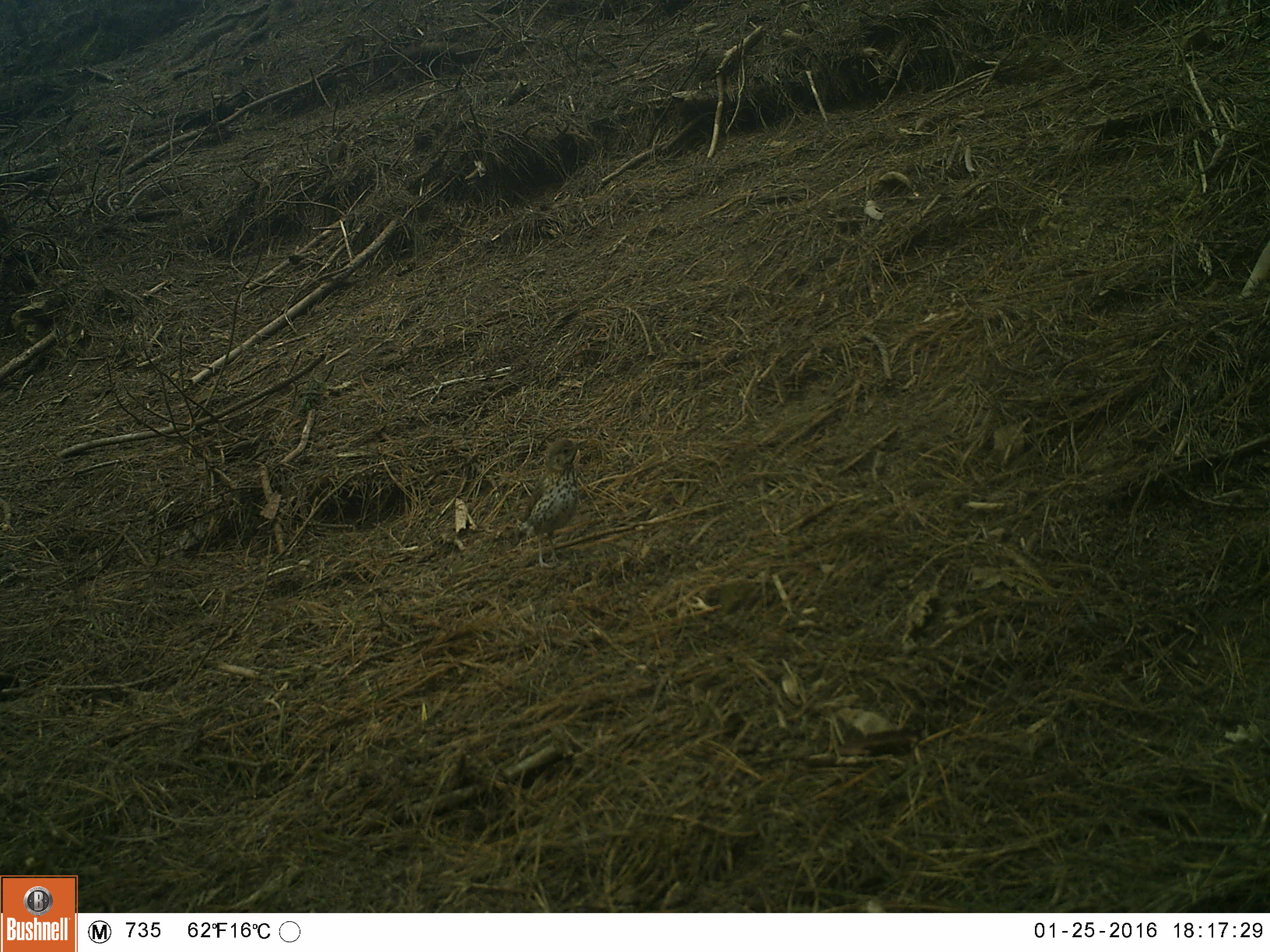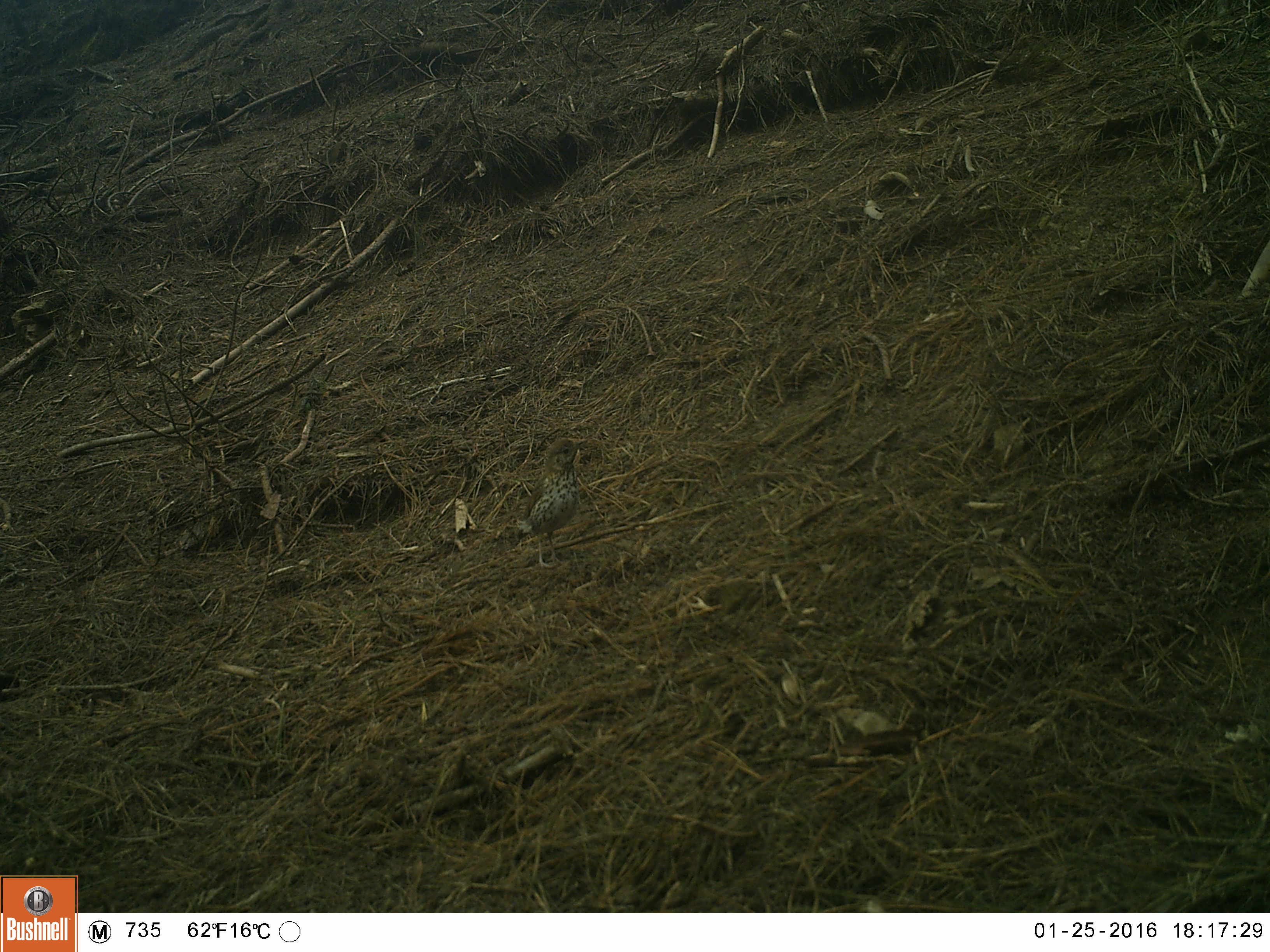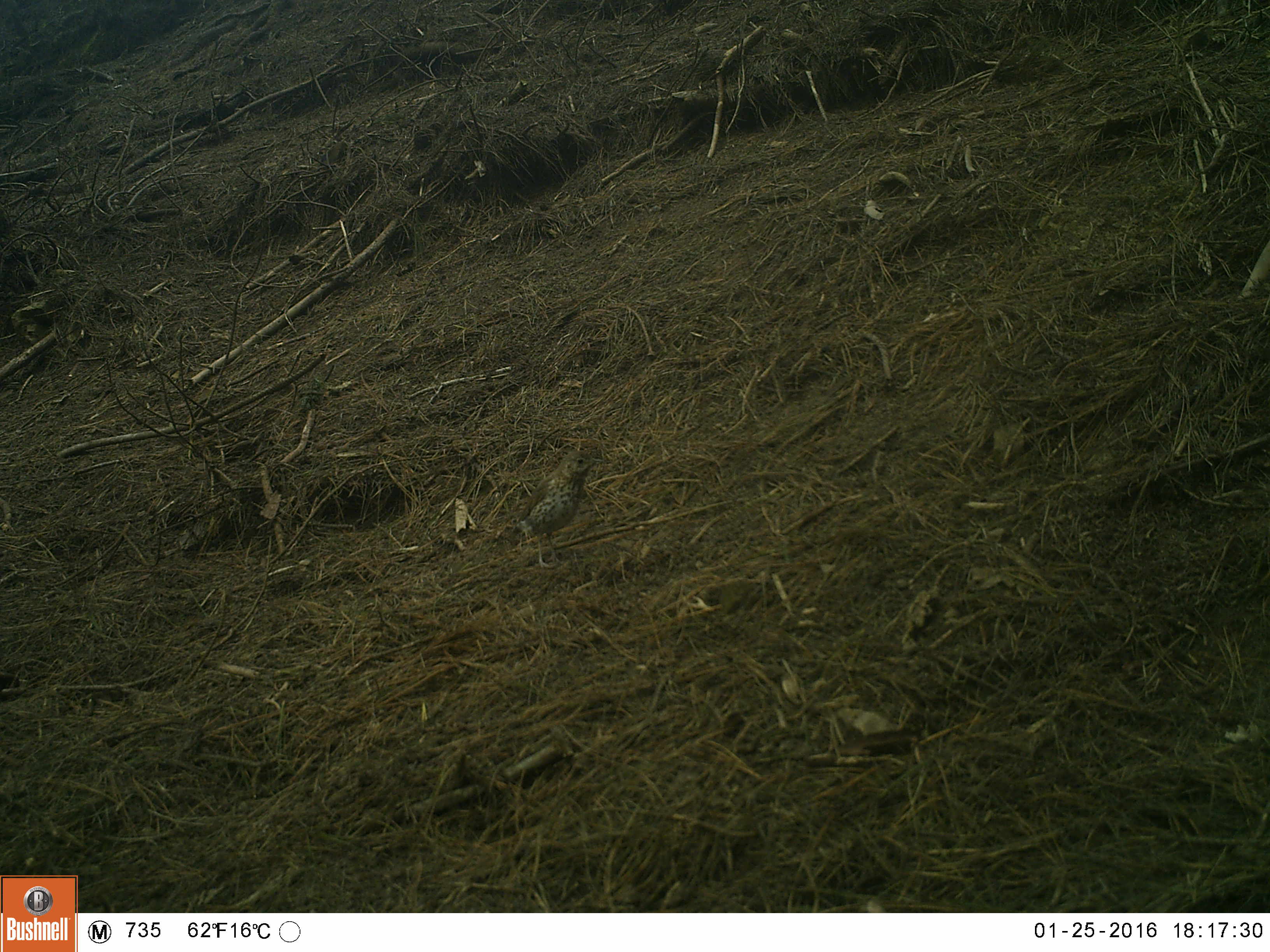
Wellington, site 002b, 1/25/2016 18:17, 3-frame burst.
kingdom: Animalia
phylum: Chordata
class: Aves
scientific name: Aves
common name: bird